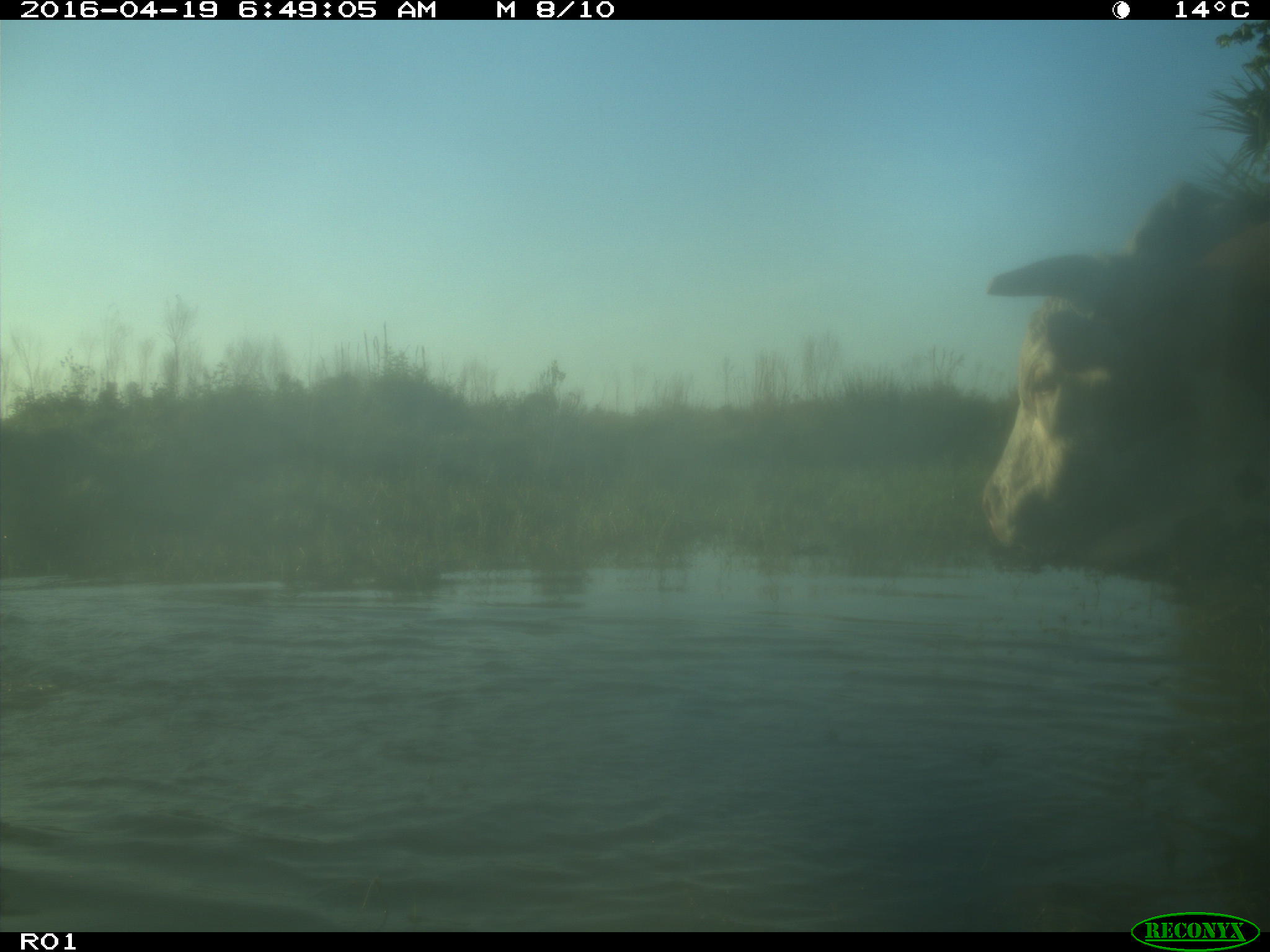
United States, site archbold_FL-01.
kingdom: Animalia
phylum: Chordata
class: Mammalia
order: Artiodactyla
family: Bovidae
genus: Bos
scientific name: Bos taurus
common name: domestic cow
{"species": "Bos taurus (domestic cow)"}